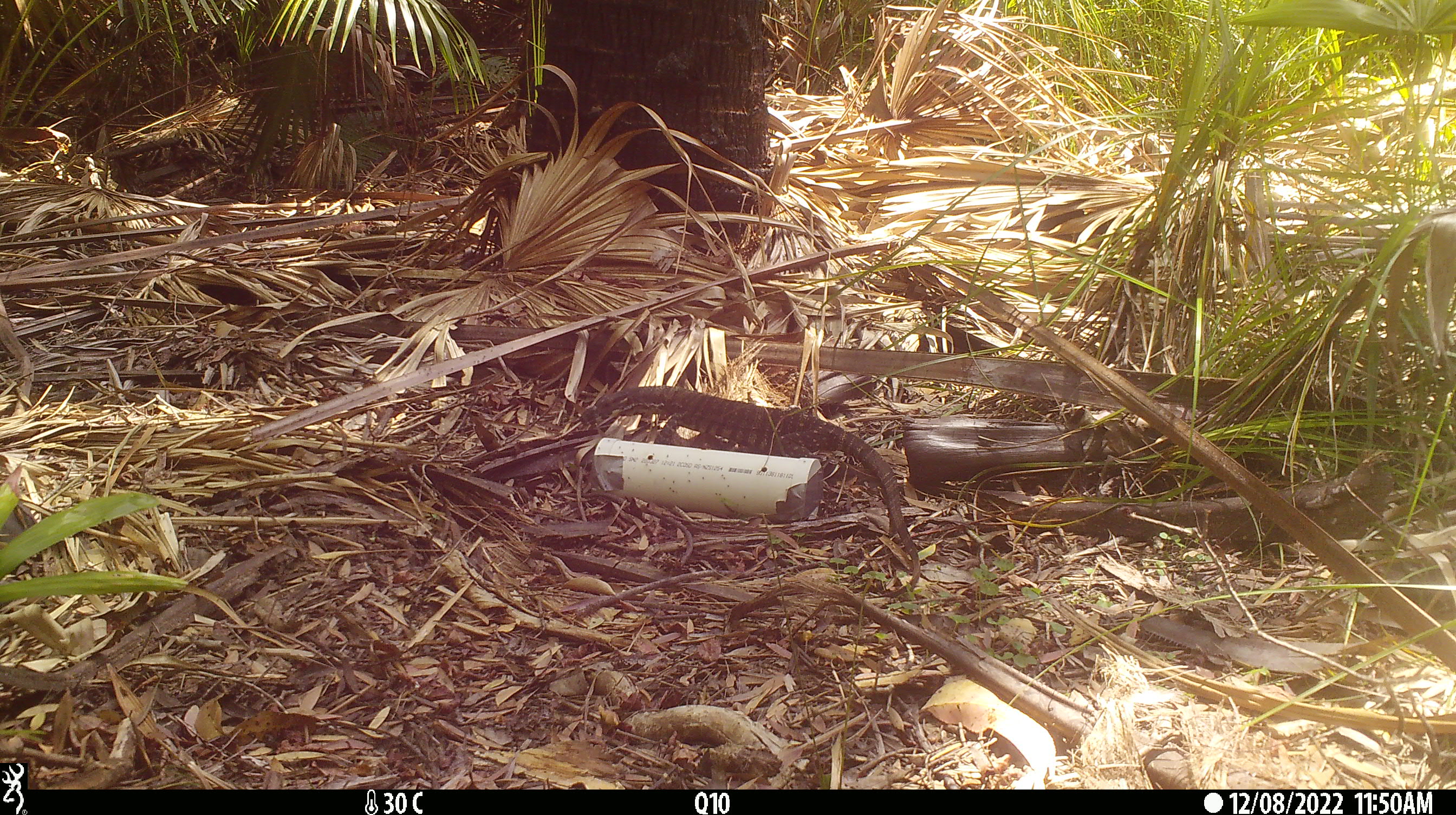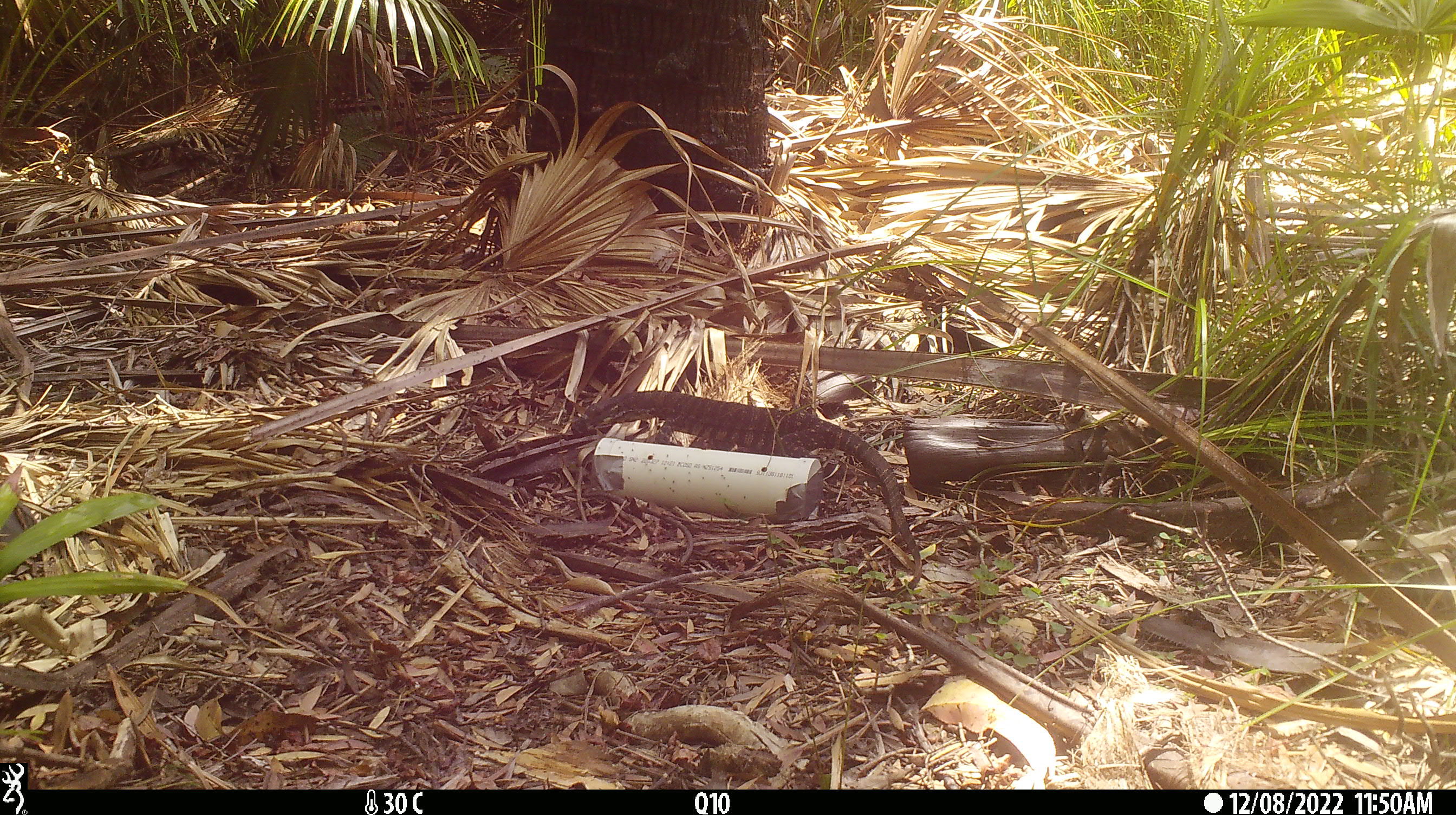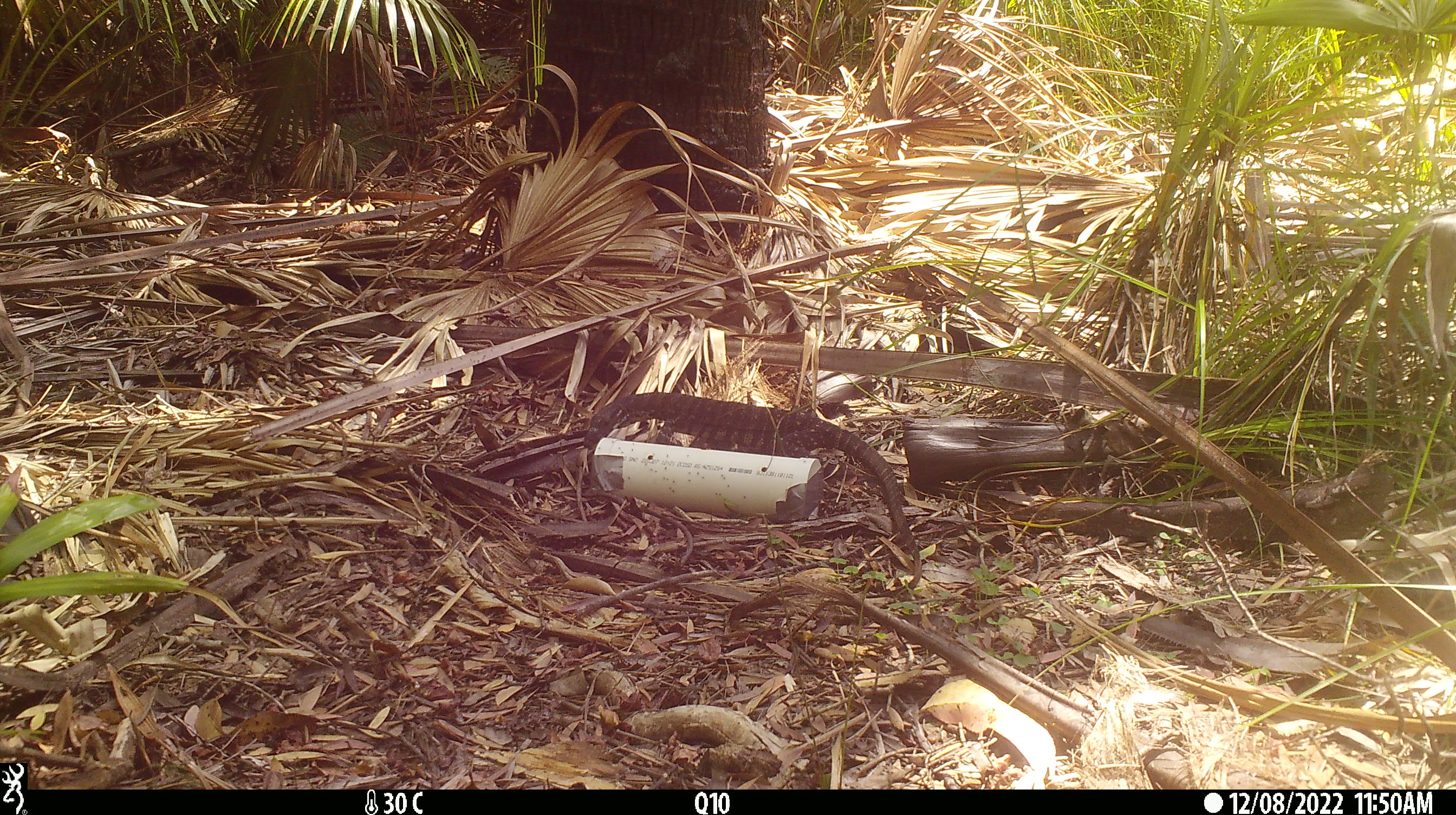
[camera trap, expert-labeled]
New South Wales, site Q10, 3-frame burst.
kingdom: Animalia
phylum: Chordata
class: Reptilia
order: Squamata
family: Varanidae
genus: Varanus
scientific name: Varanus varius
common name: lace monitor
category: goanna